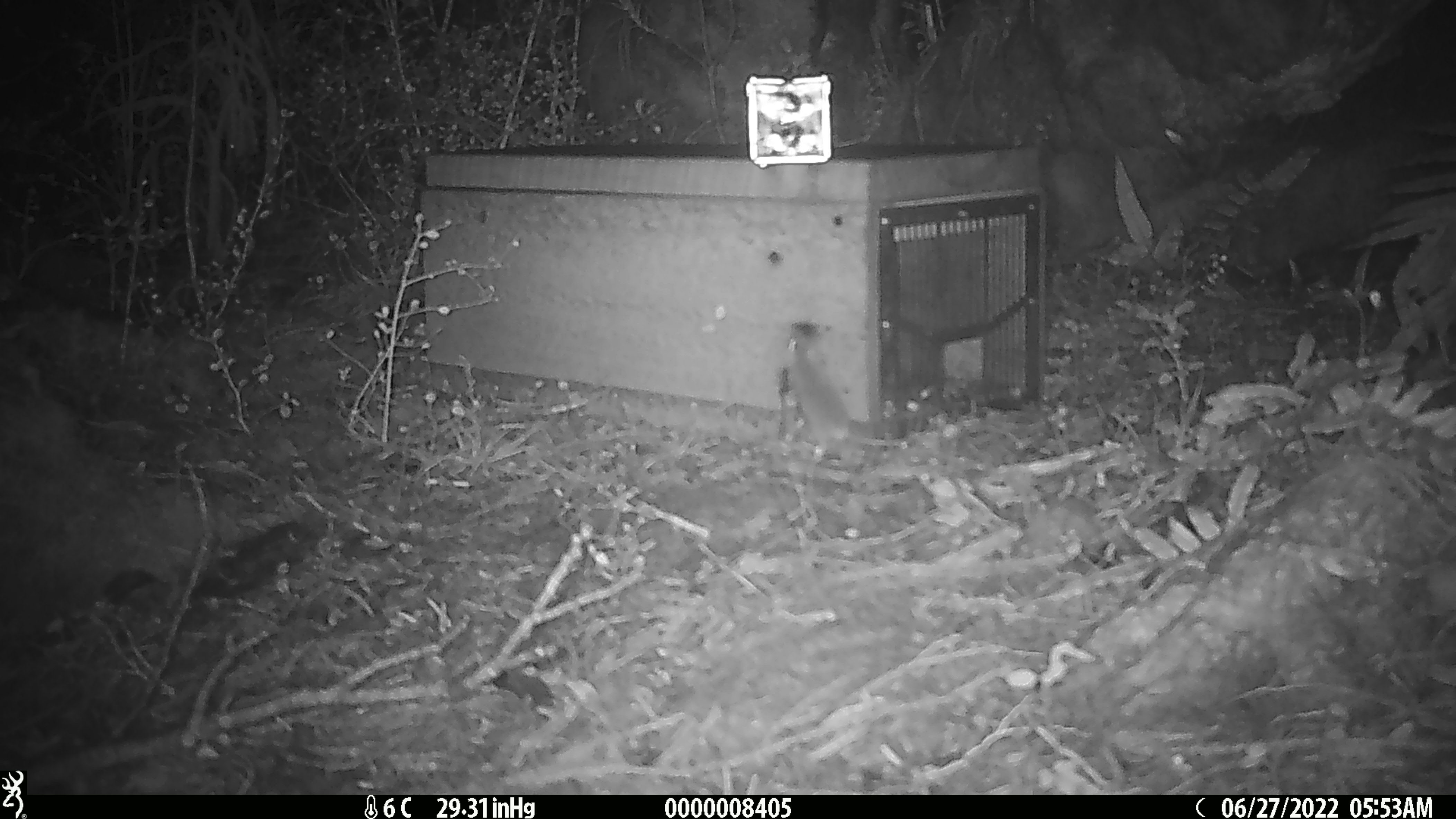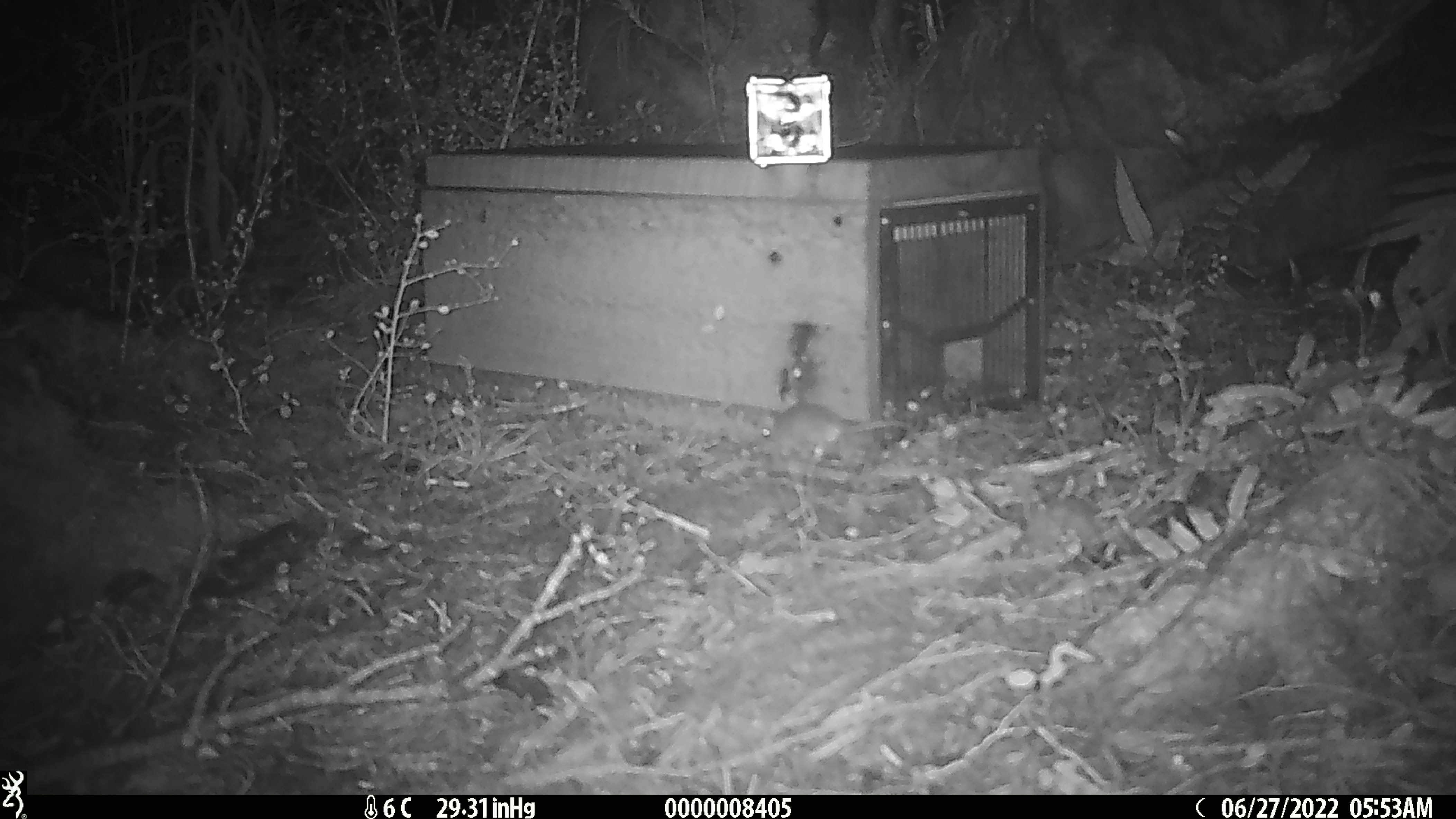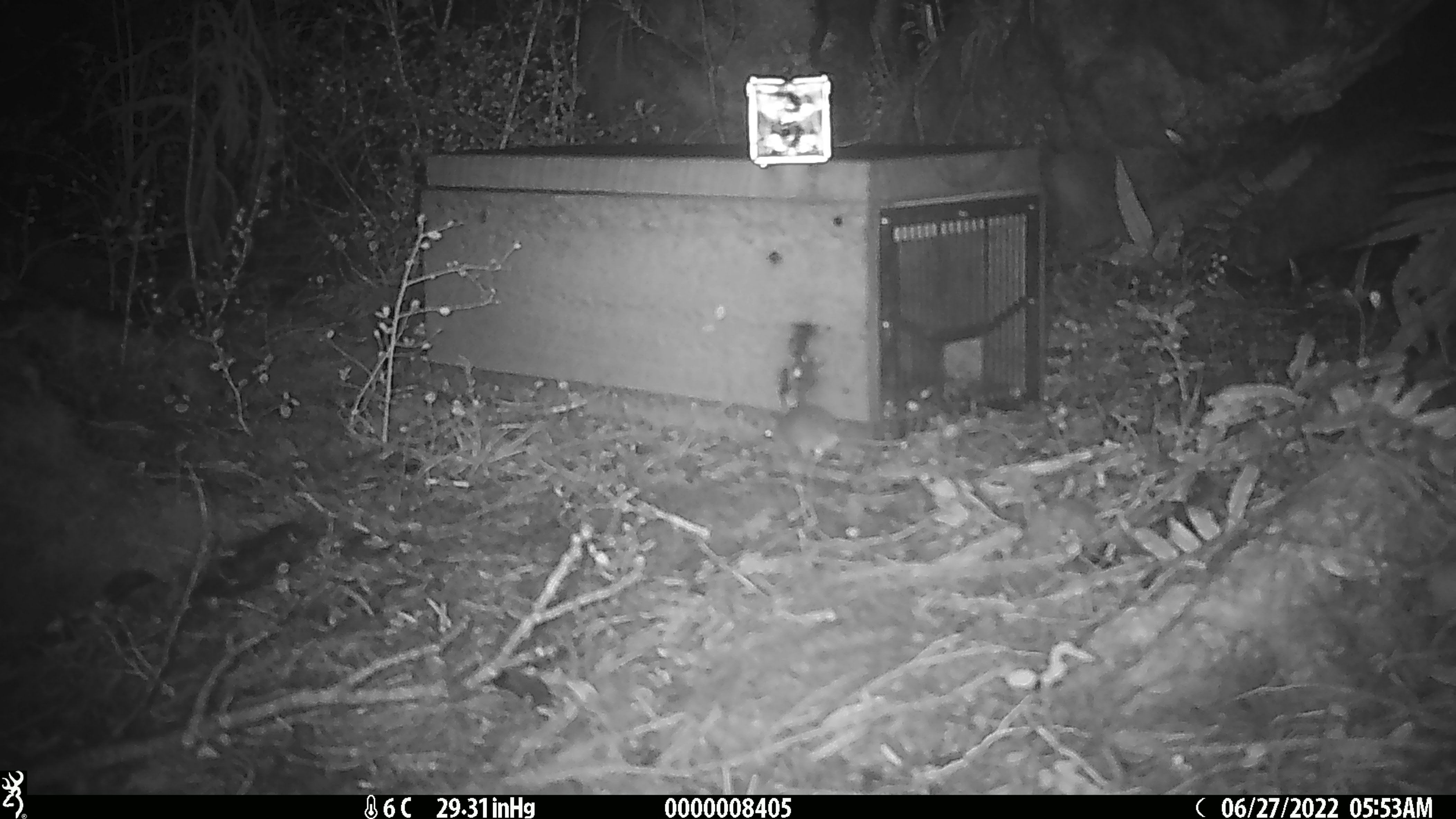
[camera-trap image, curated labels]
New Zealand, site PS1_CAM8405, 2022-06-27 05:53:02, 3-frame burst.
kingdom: Animalia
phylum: Chordata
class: Mammalia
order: Rodentia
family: Muridae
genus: Mus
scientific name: Mus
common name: mouse